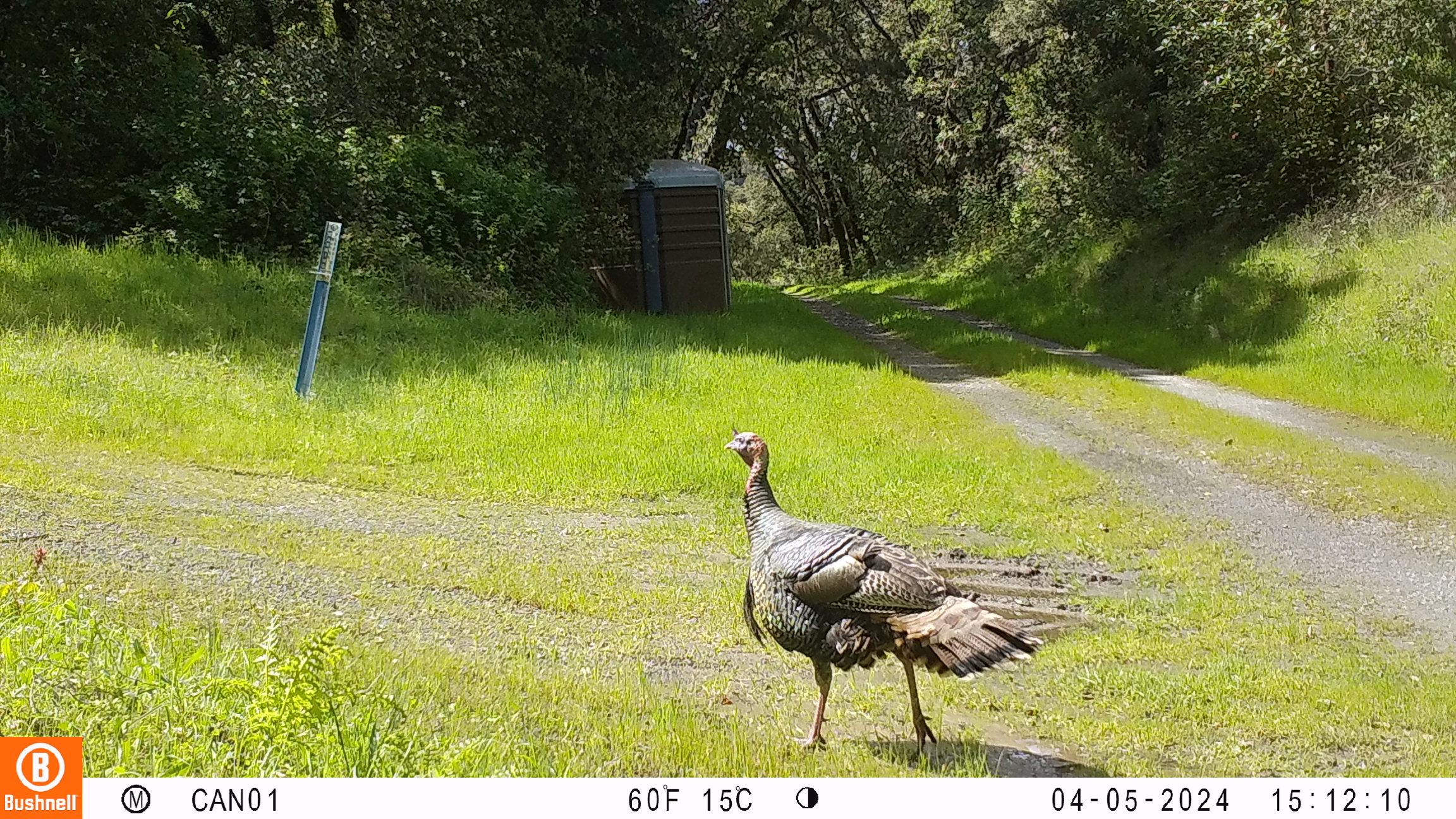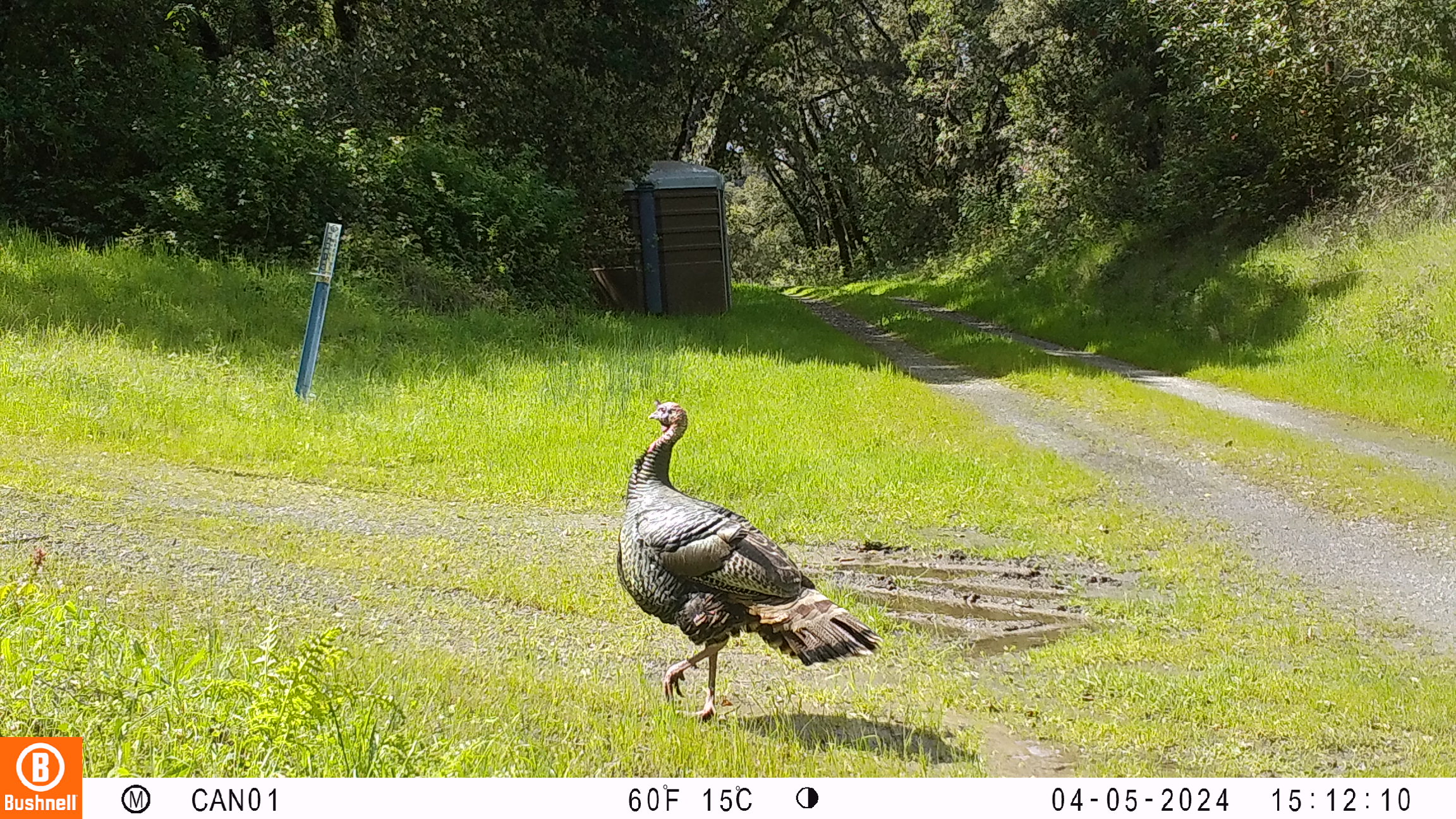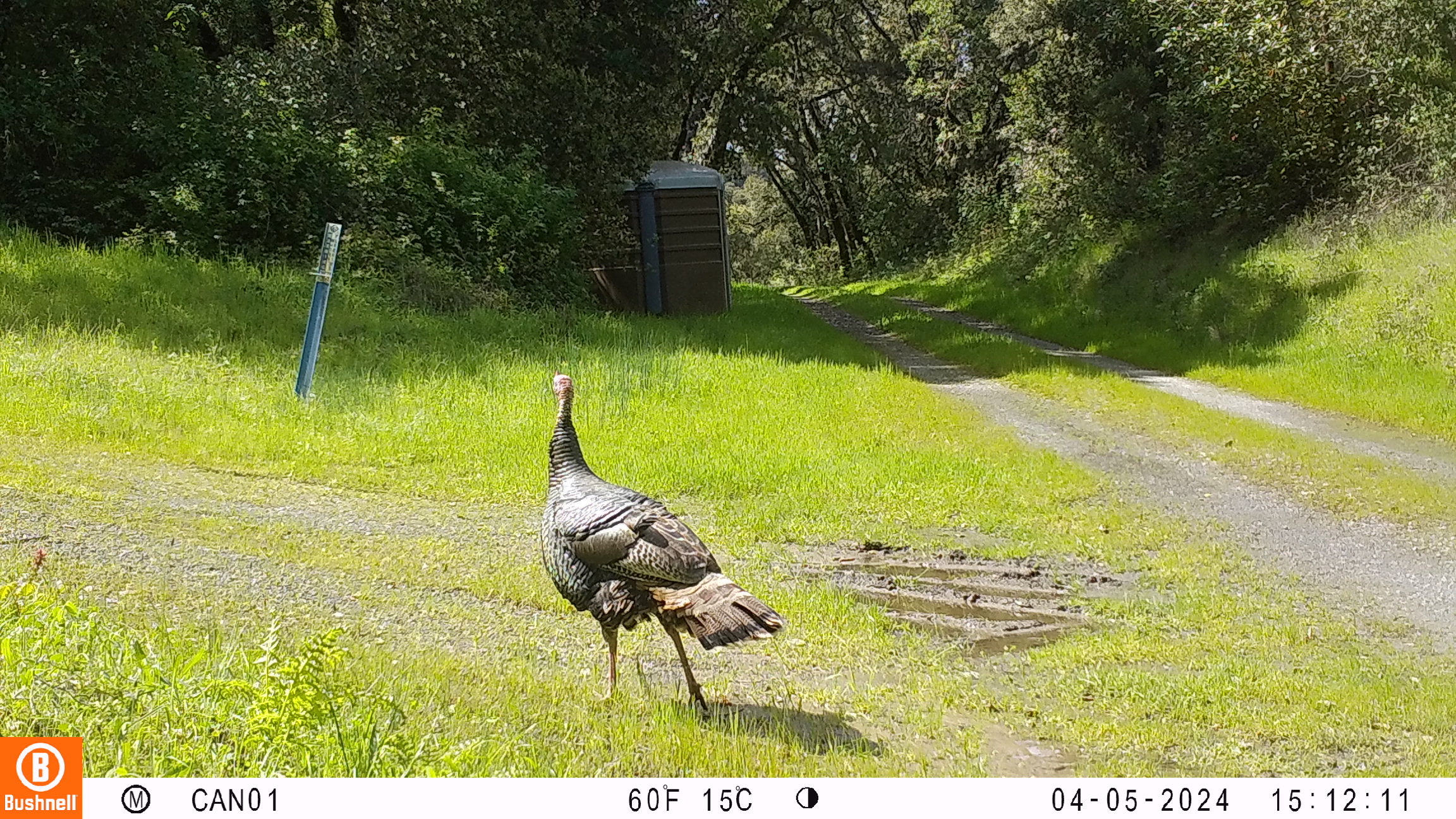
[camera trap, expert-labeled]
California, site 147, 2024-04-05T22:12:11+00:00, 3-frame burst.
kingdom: Animalia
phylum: Chordata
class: Aves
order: Galliformes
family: Phasianidae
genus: Meleagris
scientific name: Meleagris gallopavo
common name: turkey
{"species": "turkey (Meleagris gallopavo)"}